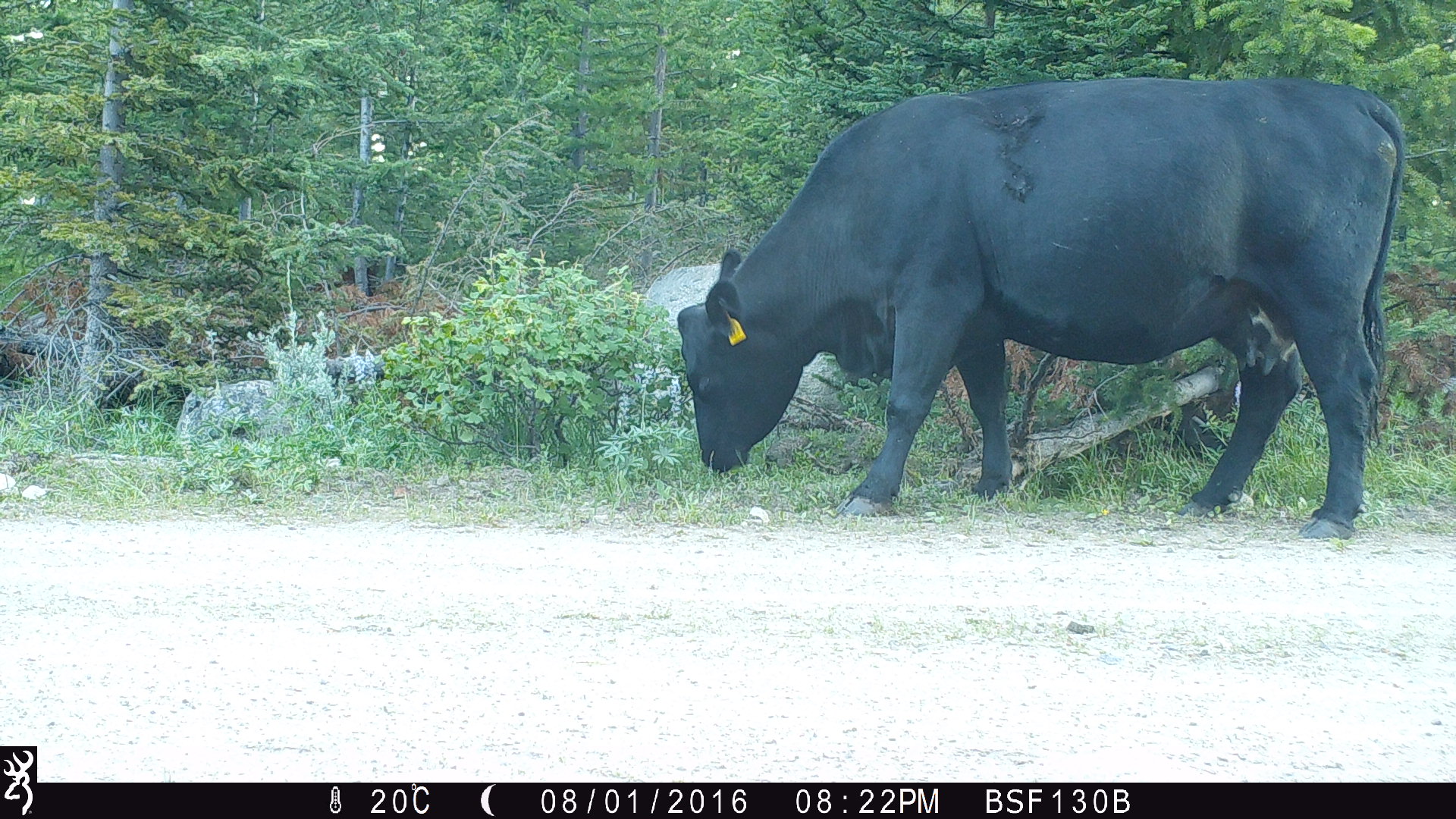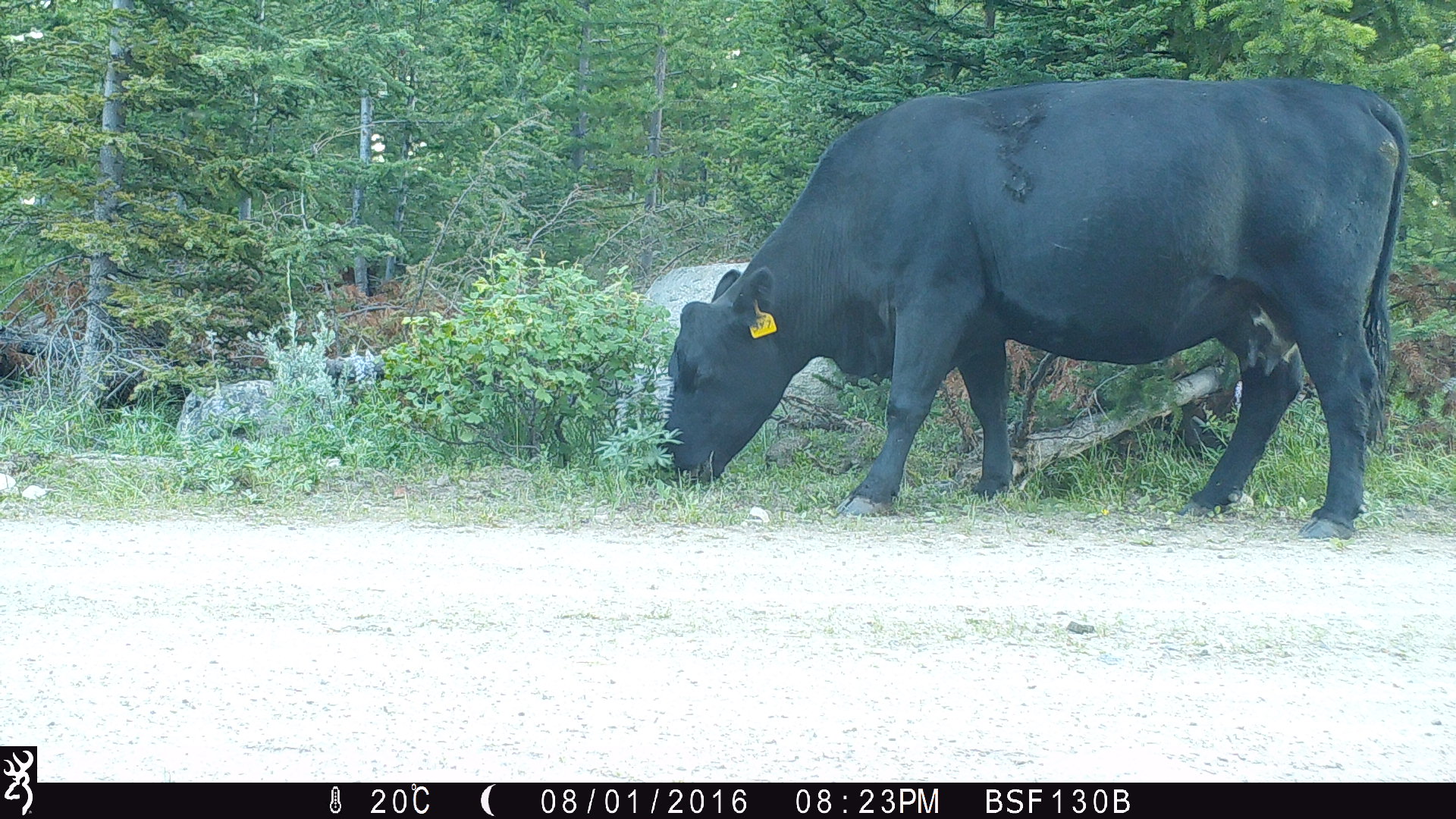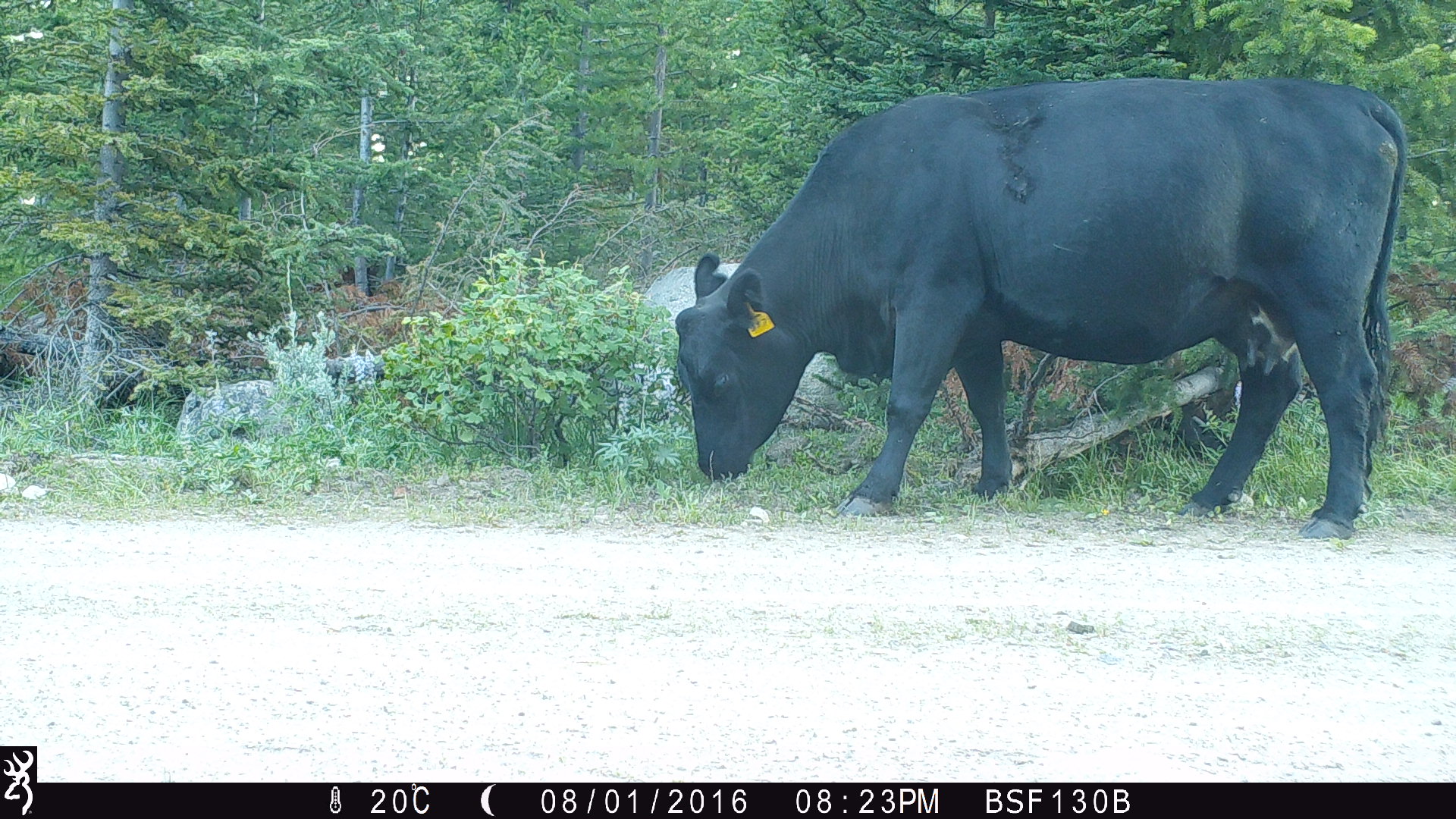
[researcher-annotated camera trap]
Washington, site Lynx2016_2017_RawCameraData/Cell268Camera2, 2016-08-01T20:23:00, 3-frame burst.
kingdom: Animalia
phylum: Chordata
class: Mammalia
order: Artiodactyla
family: Bovidae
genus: Bos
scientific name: Bos taurus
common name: domestic cattle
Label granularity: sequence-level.